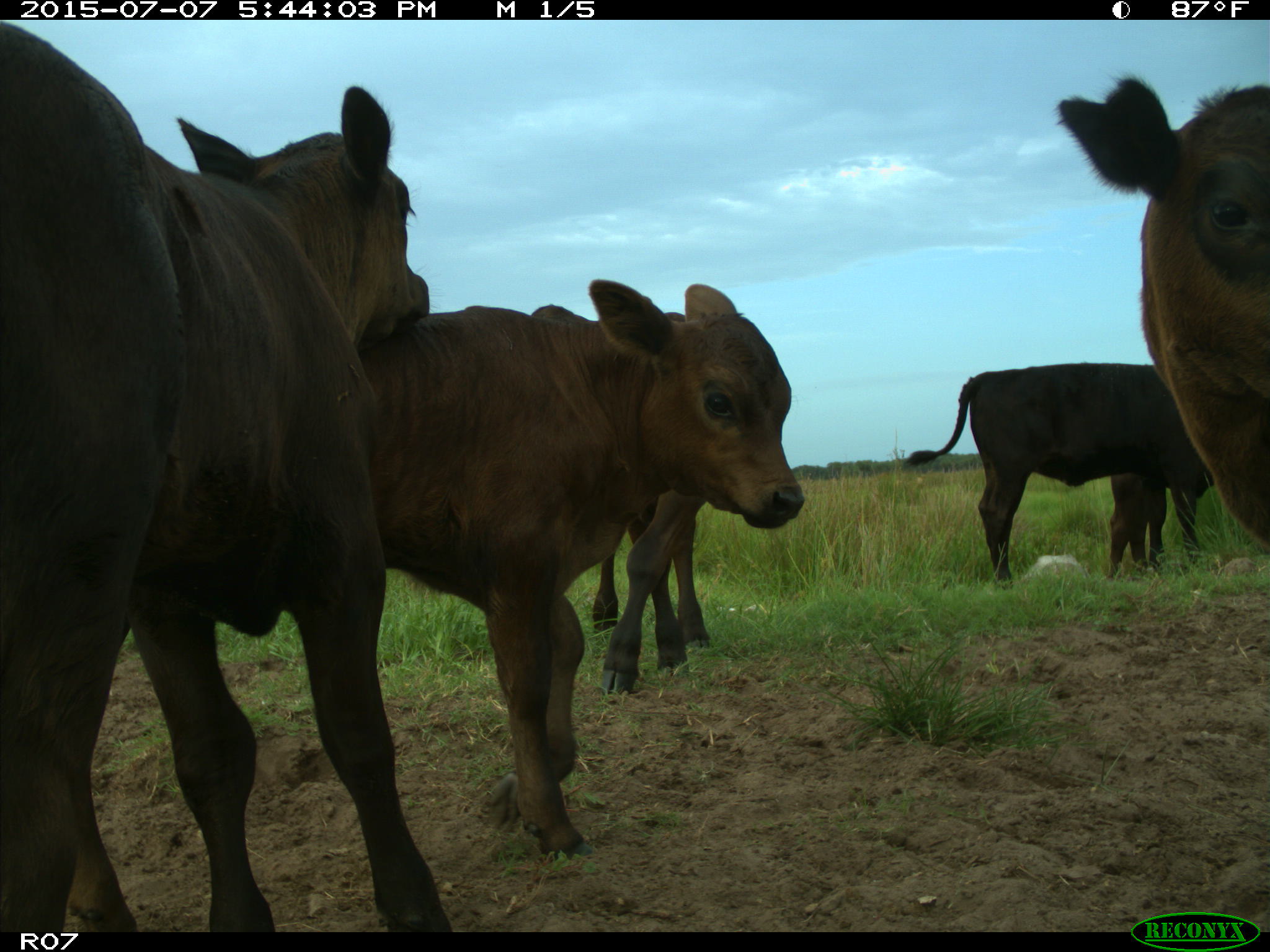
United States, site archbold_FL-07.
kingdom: Animalia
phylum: Chordata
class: Mammalia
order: Artiodactyla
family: Bovidae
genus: Bos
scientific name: Bos taurus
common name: domestic cow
Bos taurus (domestic cow).